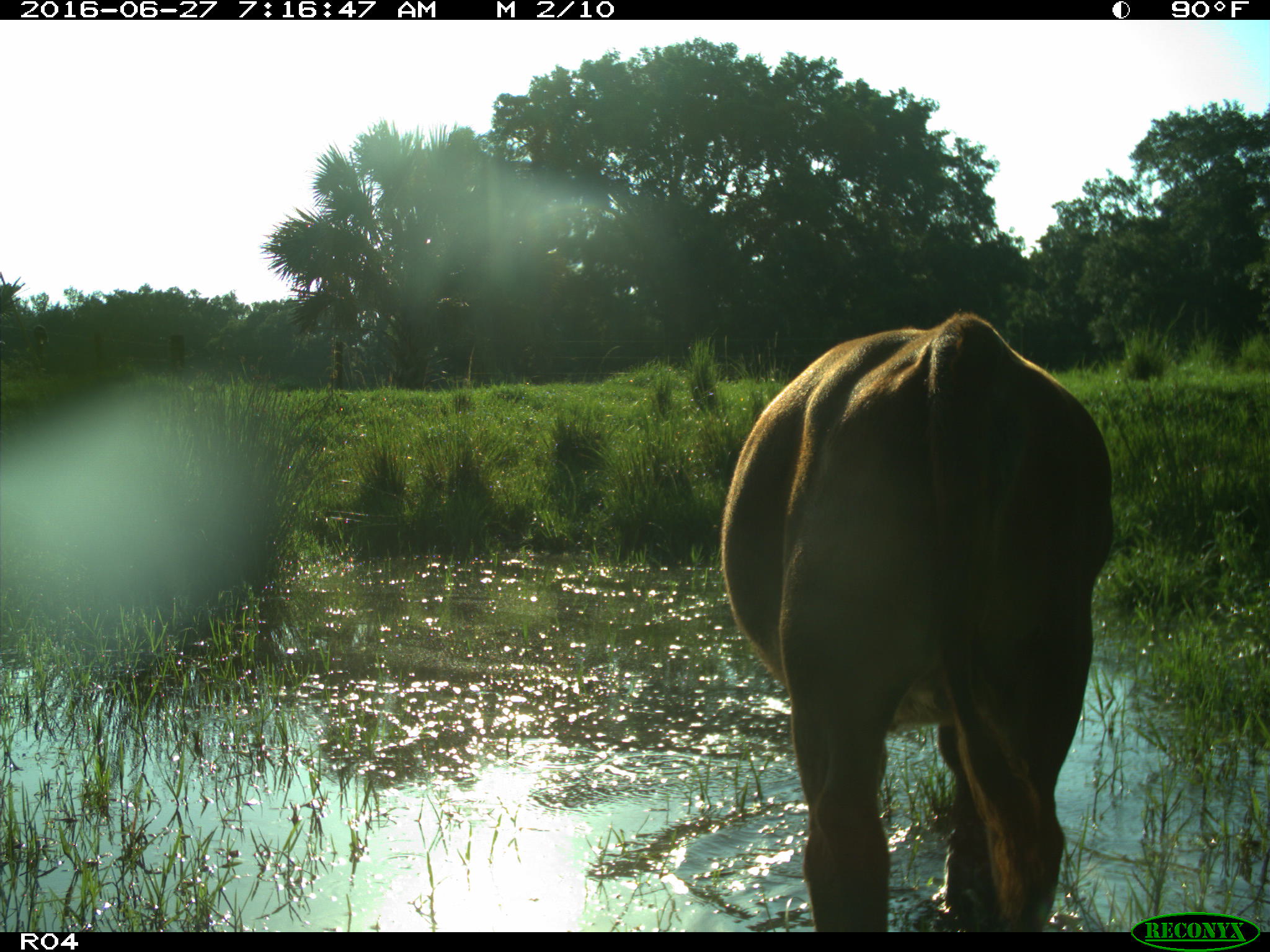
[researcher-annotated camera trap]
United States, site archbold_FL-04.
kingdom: Animalia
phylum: Chordata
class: Mammalia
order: Artiodactyla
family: Bovidae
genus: Bos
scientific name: Bos taurus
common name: domestic cow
Bos taurus (domestic cow).